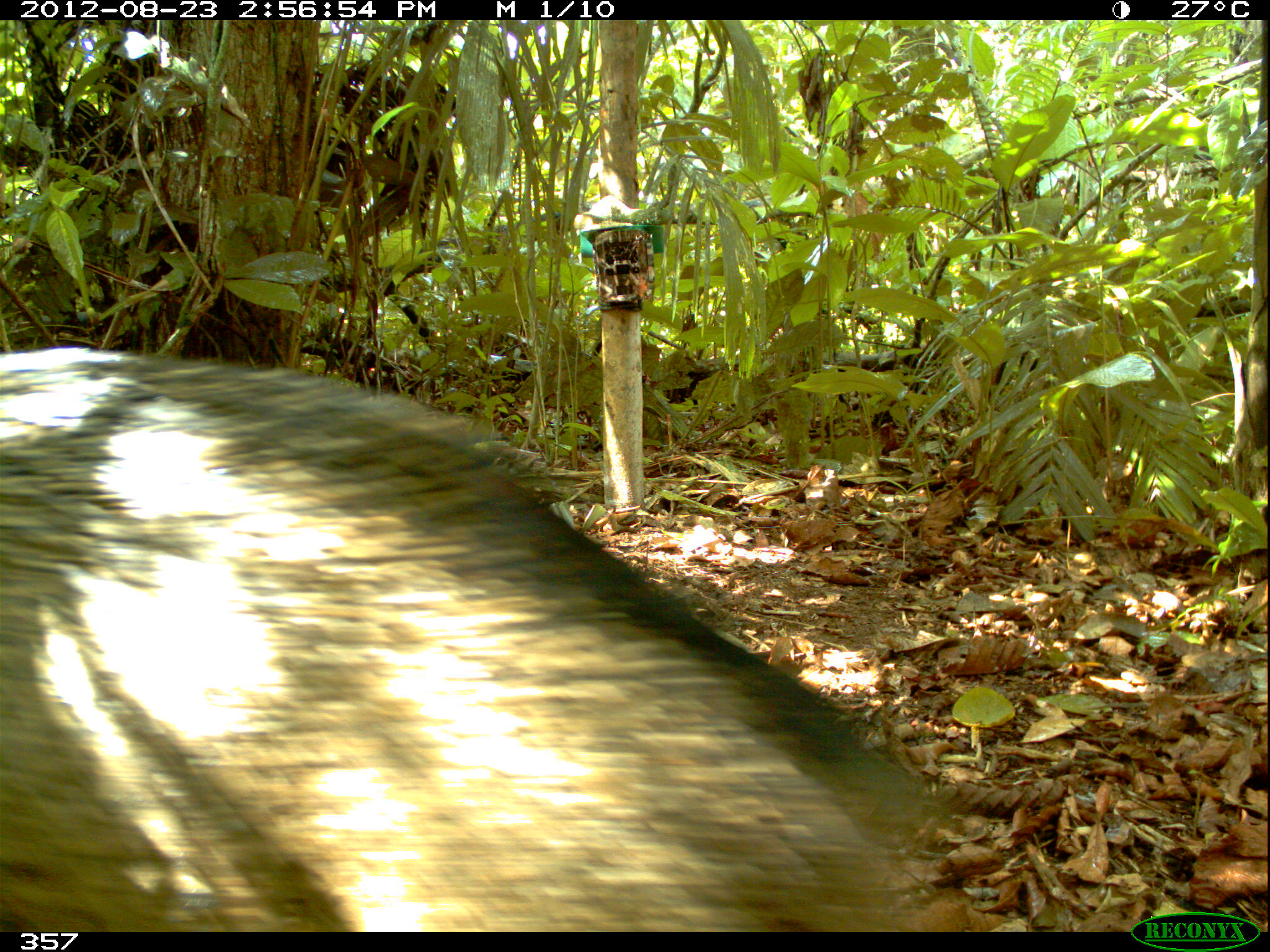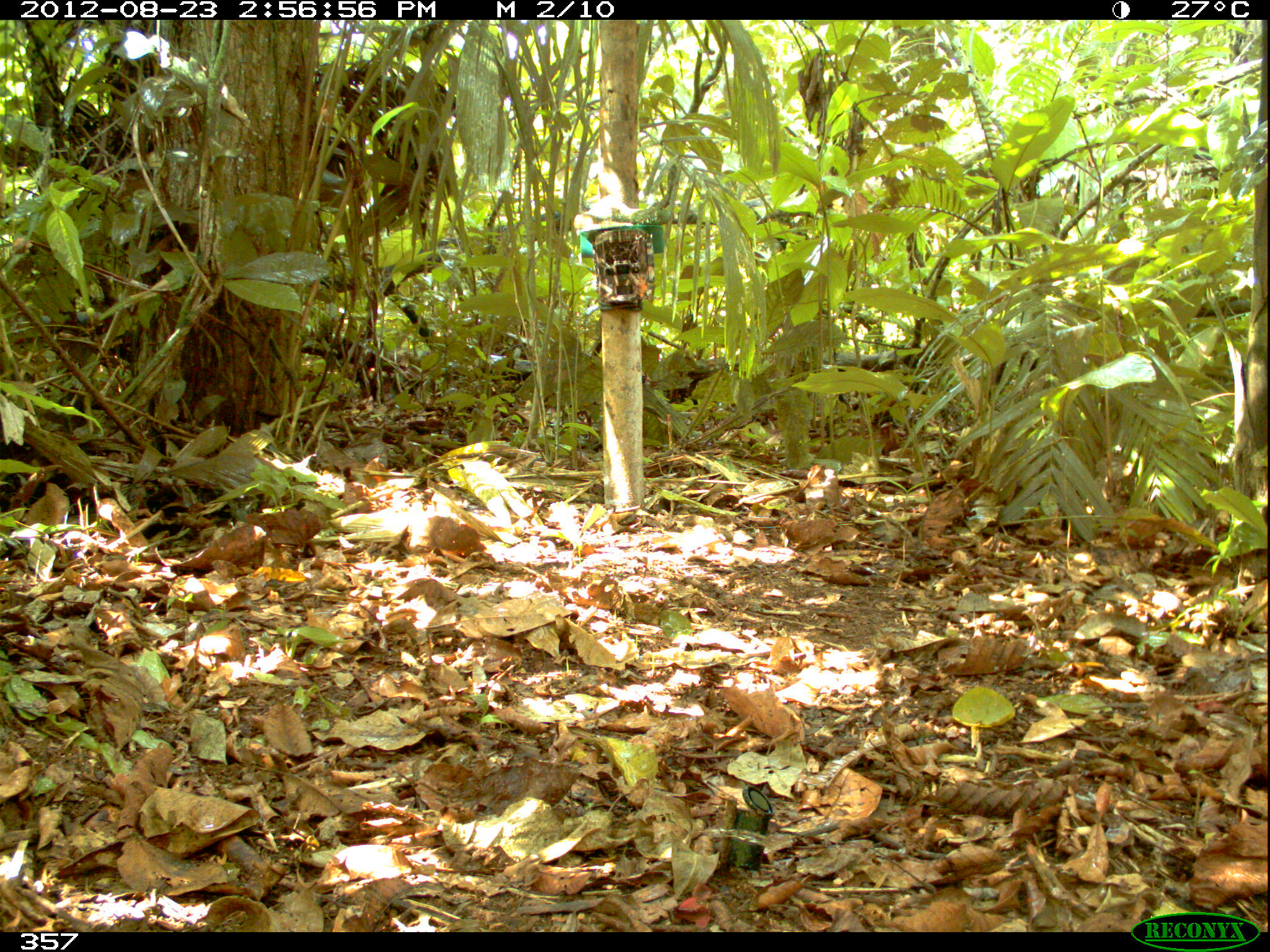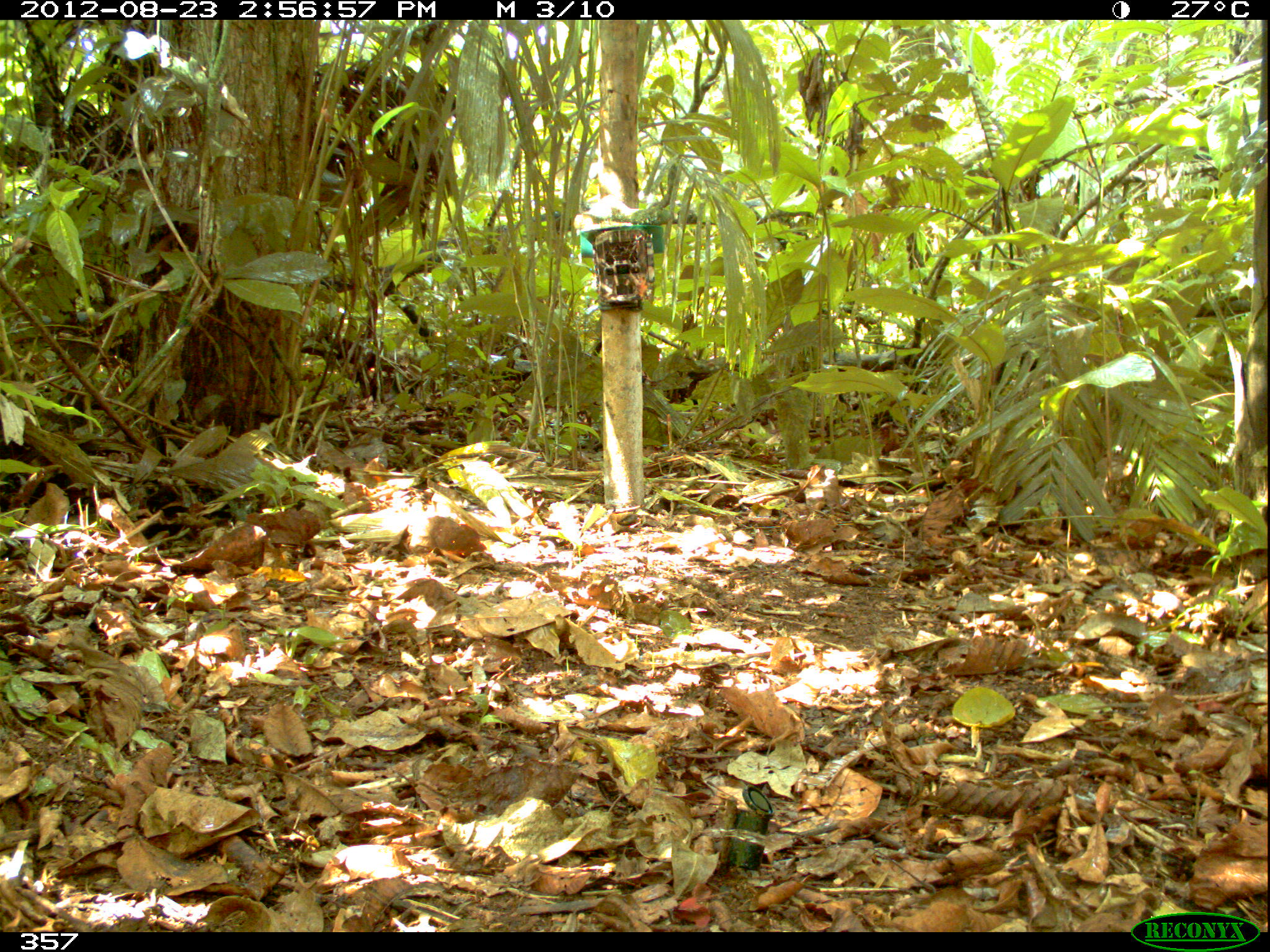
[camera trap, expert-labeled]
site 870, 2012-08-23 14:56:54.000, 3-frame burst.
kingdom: Animalia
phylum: Chordata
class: Mammalia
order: Artiodactyla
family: Tayassuidae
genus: Tayassu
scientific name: Tayassu pecari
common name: white-lipped peccary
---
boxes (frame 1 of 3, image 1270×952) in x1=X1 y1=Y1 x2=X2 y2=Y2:
tayassu pecari: x1=0 y1=344 x2=976 y2=932